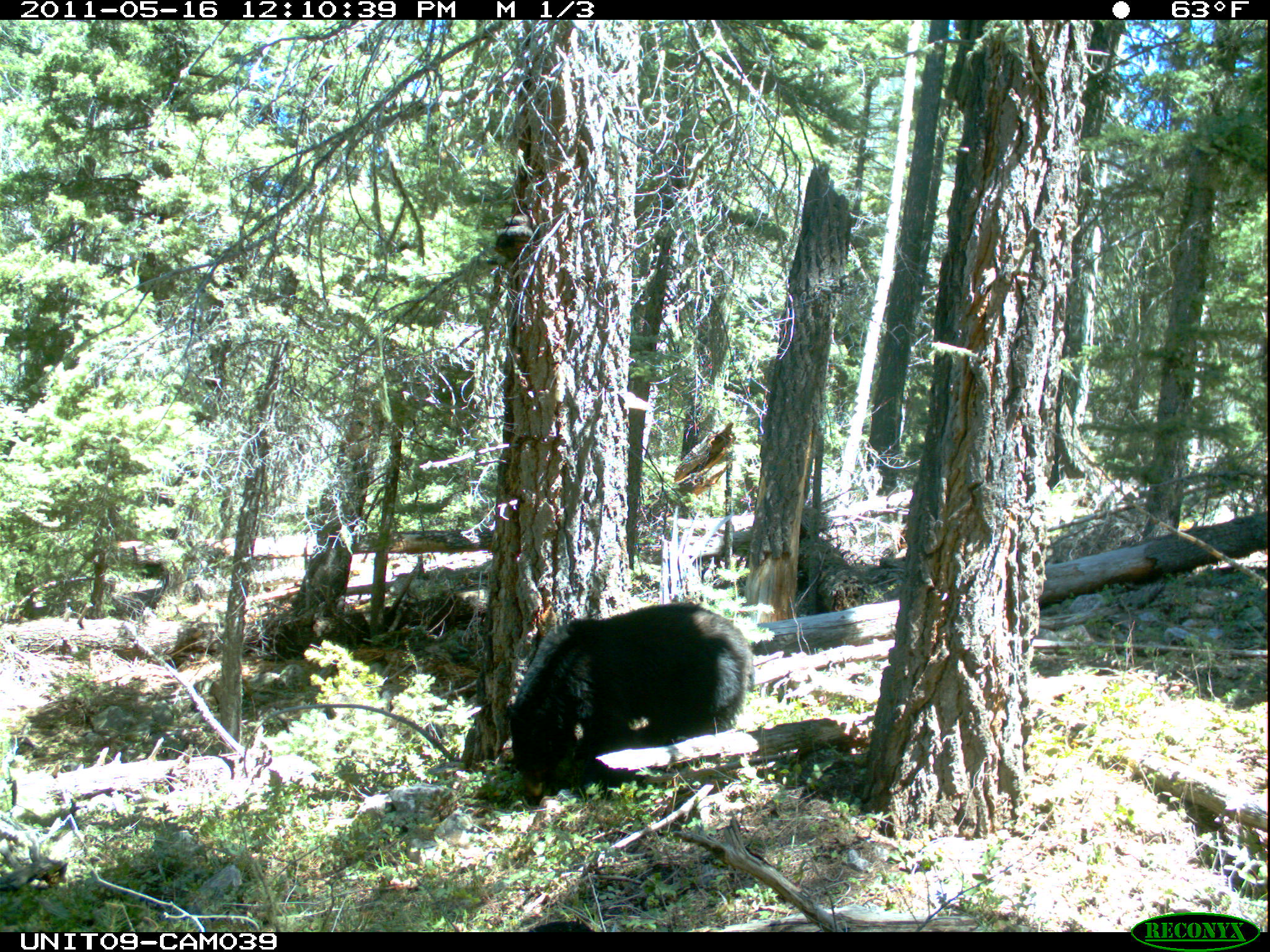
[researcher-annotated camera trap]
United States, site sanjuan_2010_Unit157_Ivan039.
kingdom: Animalia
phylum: Chordata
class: Mammalia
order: Carnivora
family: Ursidae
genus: Ursus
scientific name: Ursus americanus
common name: american black bear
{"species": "Ursus americanus (american black bear)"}